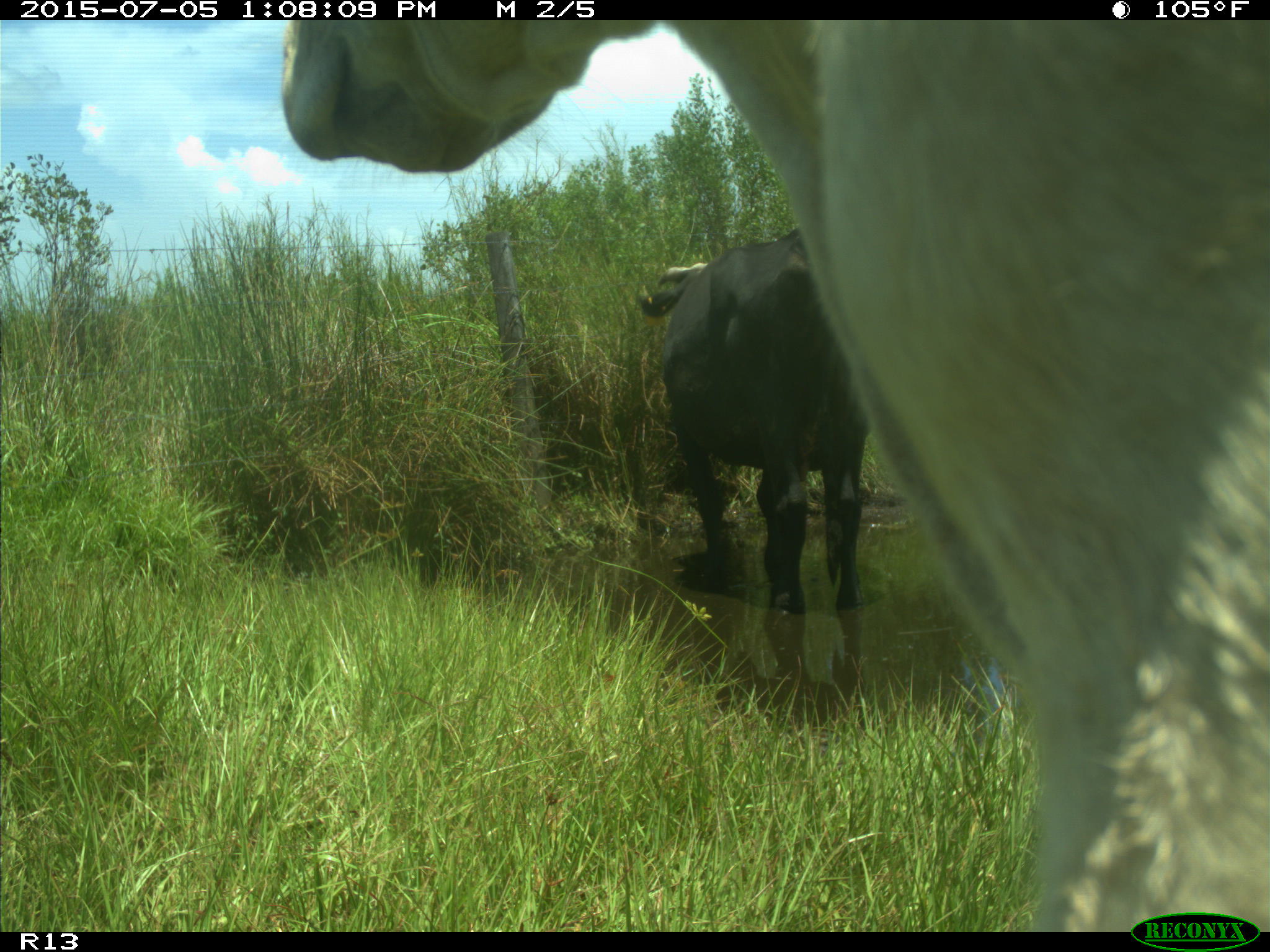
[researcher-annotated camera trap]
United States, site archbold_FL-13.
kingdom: Animalia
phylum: Chordata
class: Mammalia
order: Artiodactyla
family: Bovidae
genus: Bos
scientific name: Bos taurus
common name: domestic cow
Bos taurus (domestic cow).